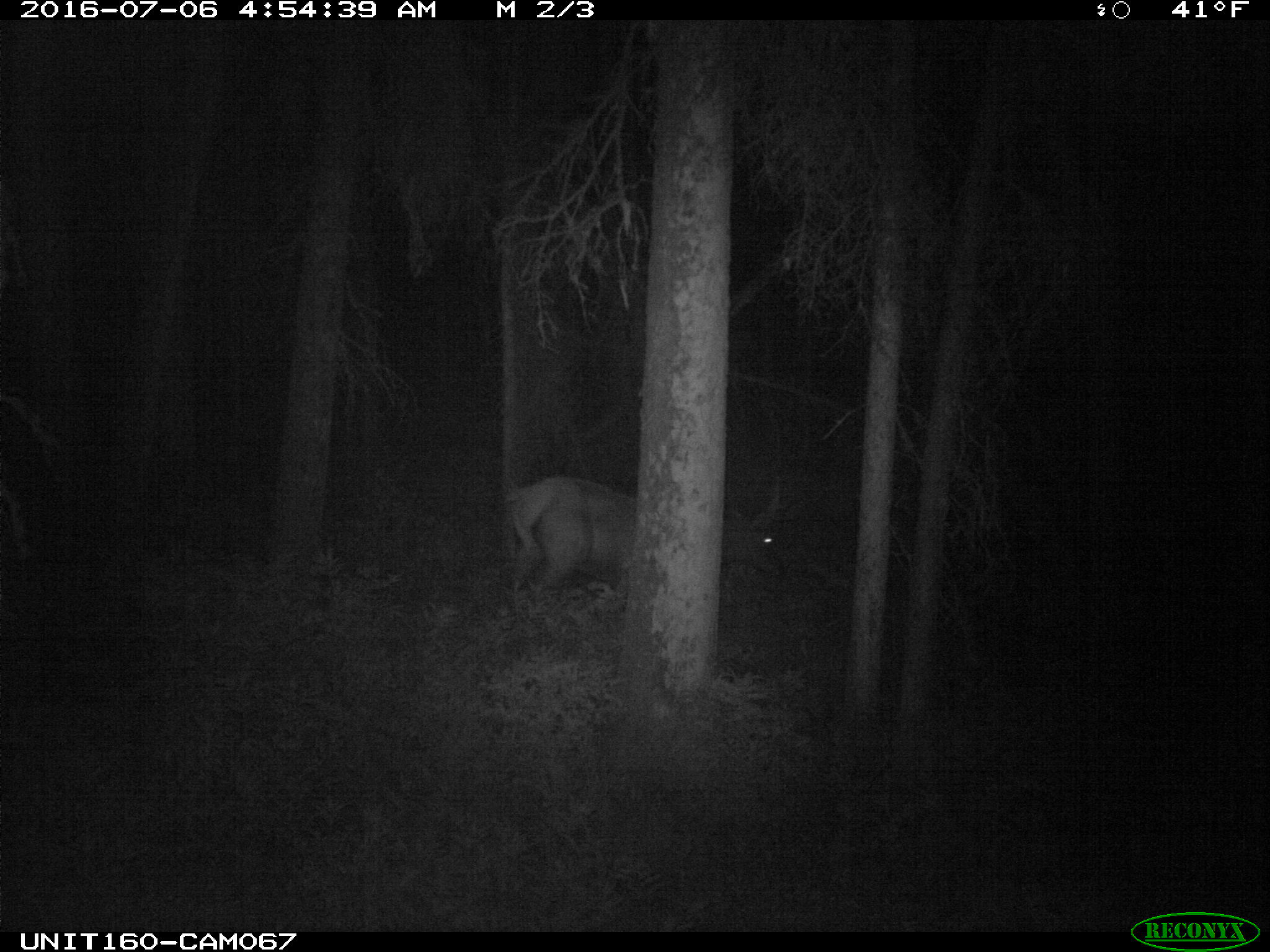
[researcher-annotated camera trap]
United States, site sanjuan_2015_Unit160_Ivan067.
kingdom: Animalia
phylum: Chordata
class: Mammalia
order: Artiodactyla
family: Cervidae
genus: Cervus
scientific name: Cervus elaphus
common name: red deer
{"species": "Cervus elaphus (red deer)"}